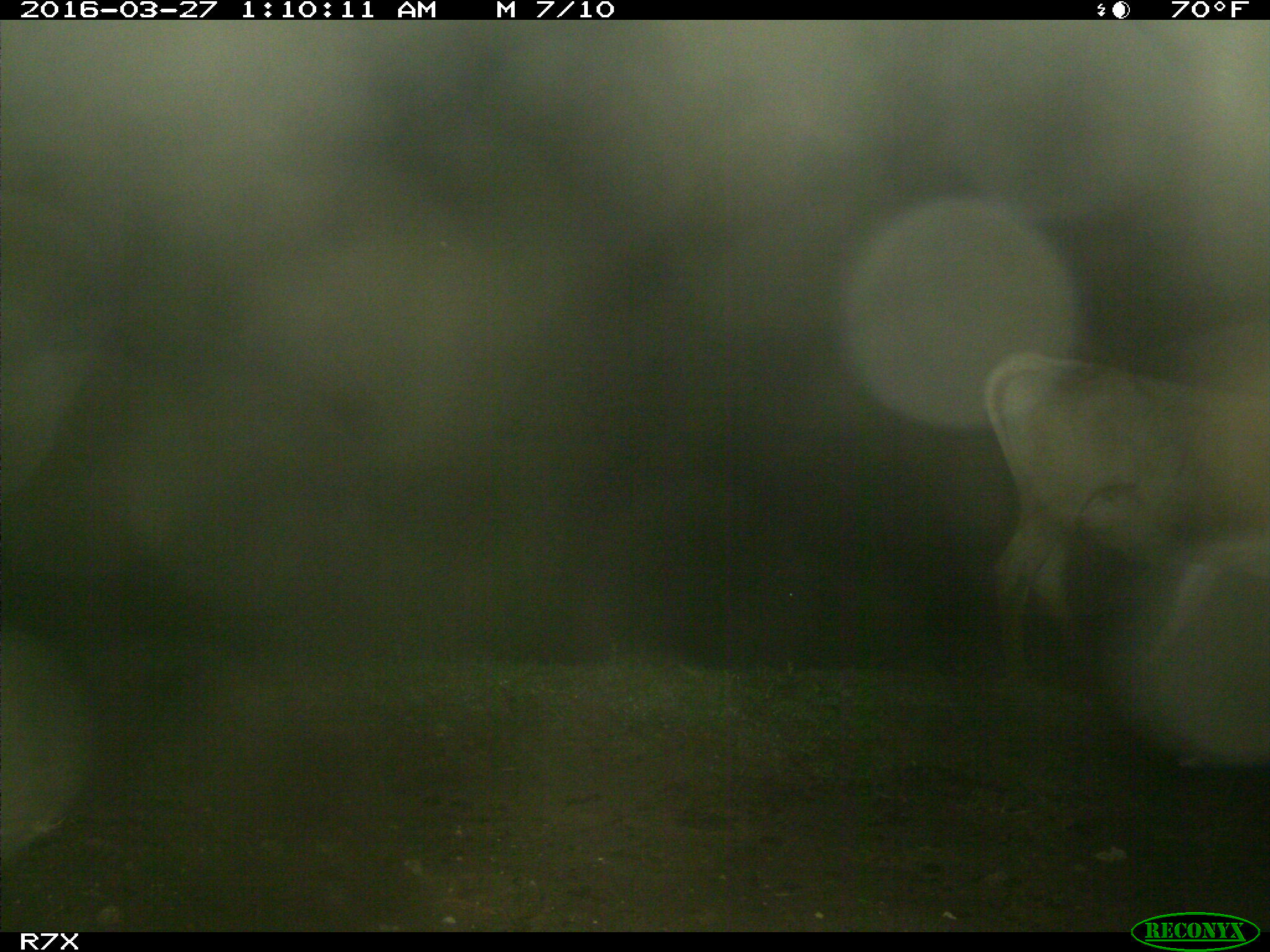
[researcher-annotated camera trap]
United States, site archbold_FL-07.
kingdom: Animalia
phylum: Chordata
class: Mammalia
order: Artiodactyla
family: Bovidae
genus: Bos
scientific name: Bos taurus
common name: domestic cow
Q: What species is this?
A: Bos taurus (domestic cow).